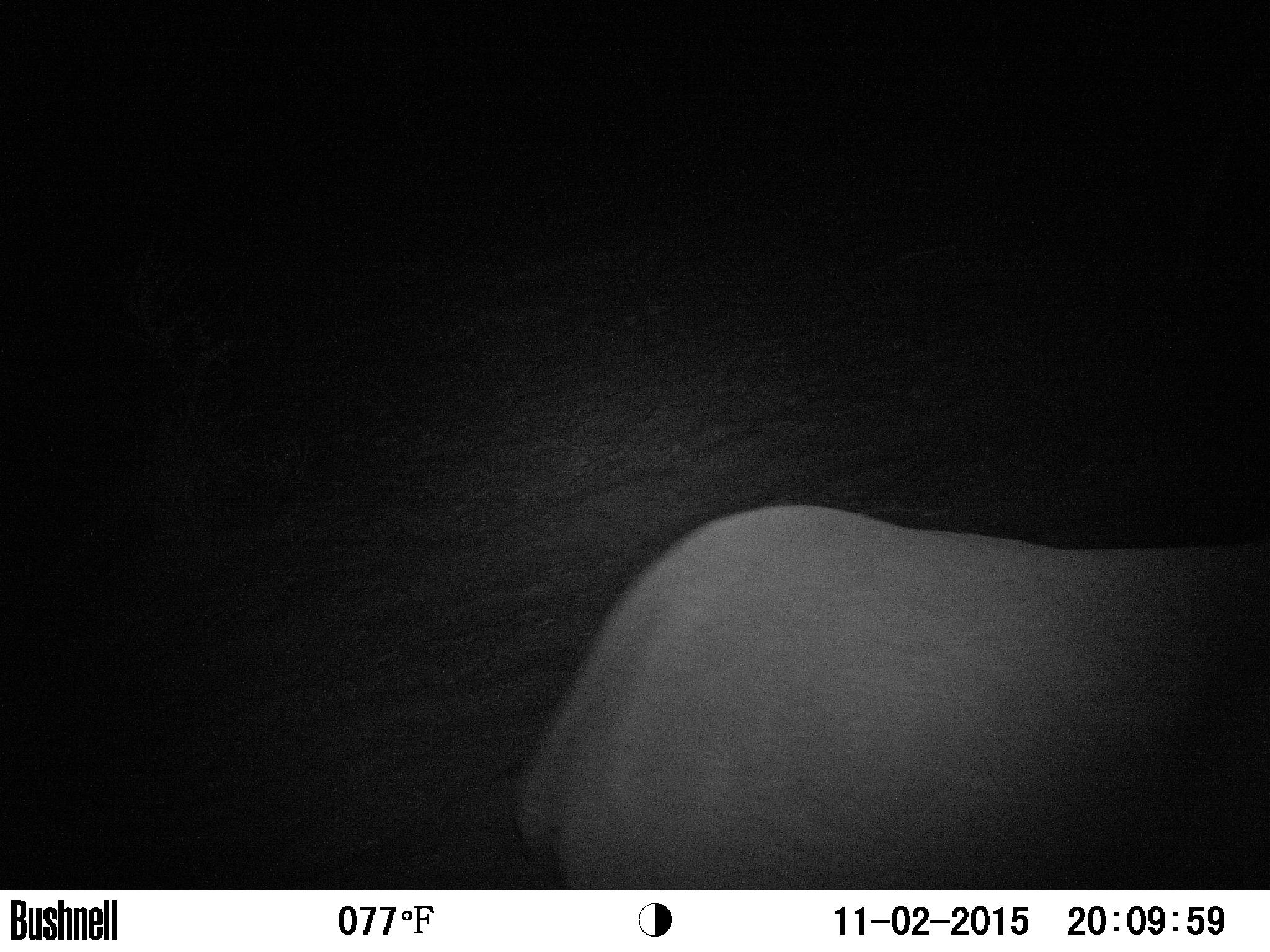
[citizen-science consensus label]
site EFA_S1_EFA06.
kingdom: Animalia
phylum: Chordata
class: Mammalia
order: Proboscidea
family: Elephantidae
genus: Loxodonta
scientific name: Loxodonta africana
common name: african bush elephant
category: elephant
Elephant (african bush elephant) (Loxodonta africana), count 1. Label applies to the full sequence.